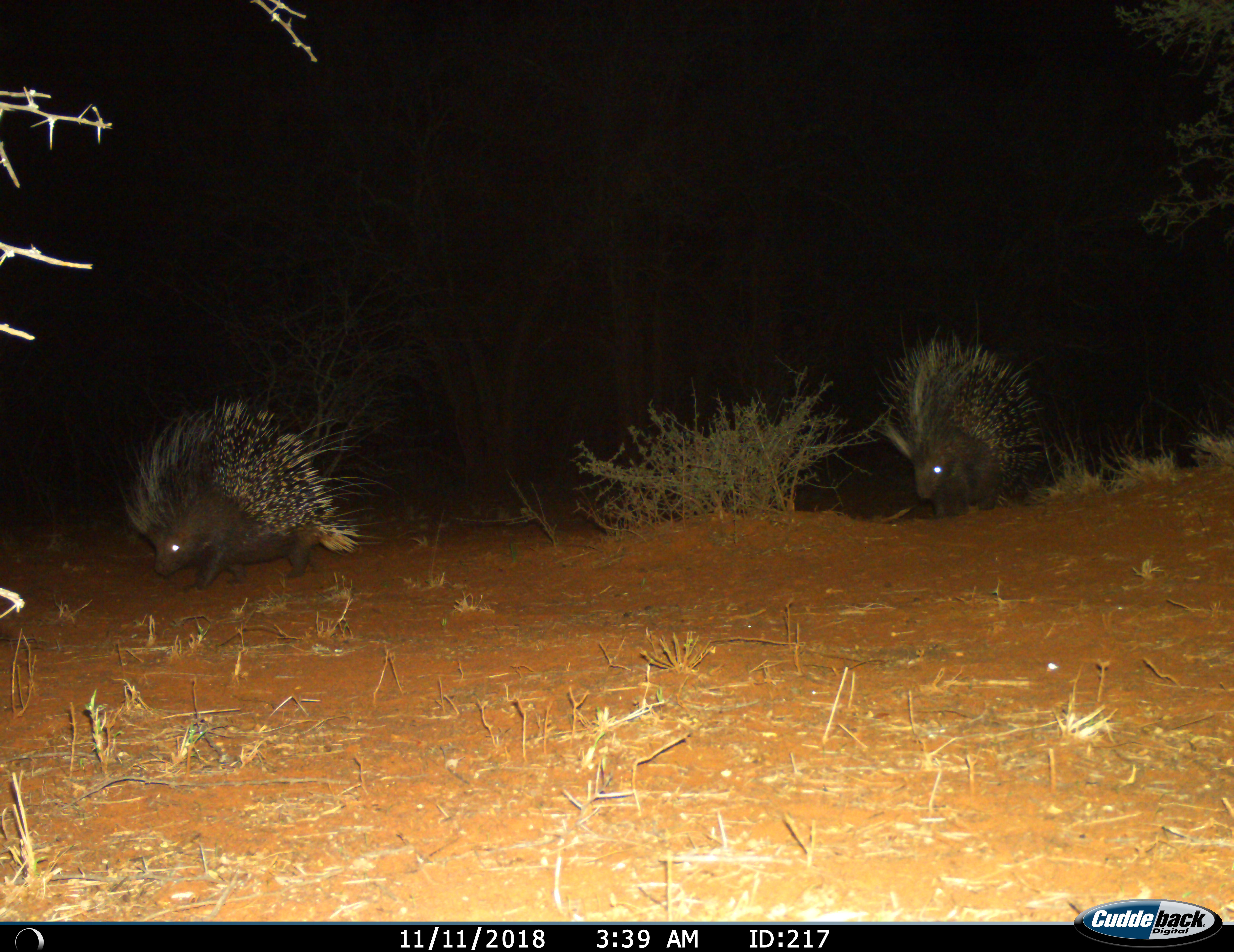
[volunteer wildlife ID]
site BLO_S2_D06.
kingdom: Animalia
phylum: Chordata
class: Mammalia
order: Rodentia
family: Hystricidae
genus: Hystrix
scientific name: Hystrix cristata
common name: crested porcupine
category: porcupine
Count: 2.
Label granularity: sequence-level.